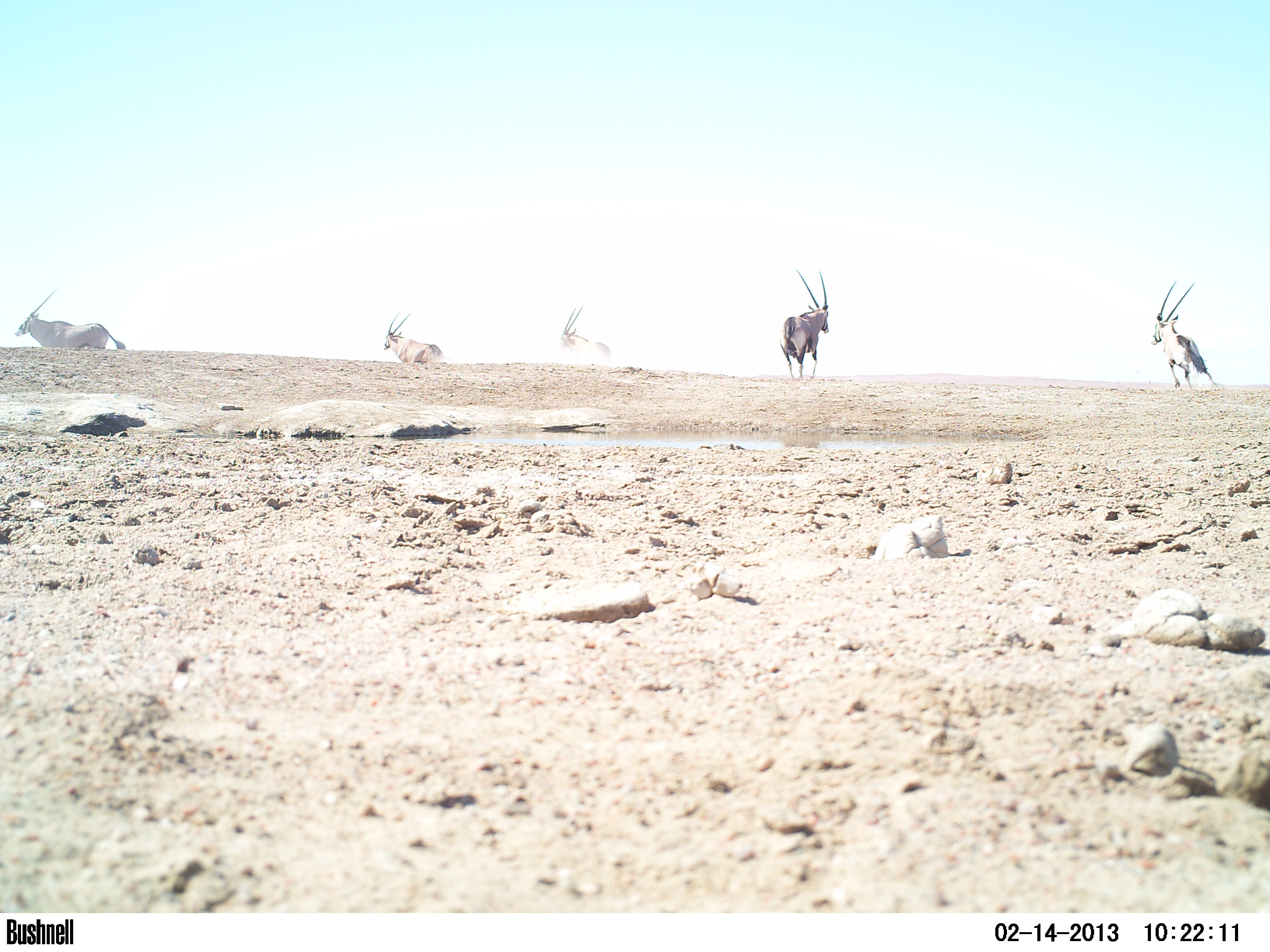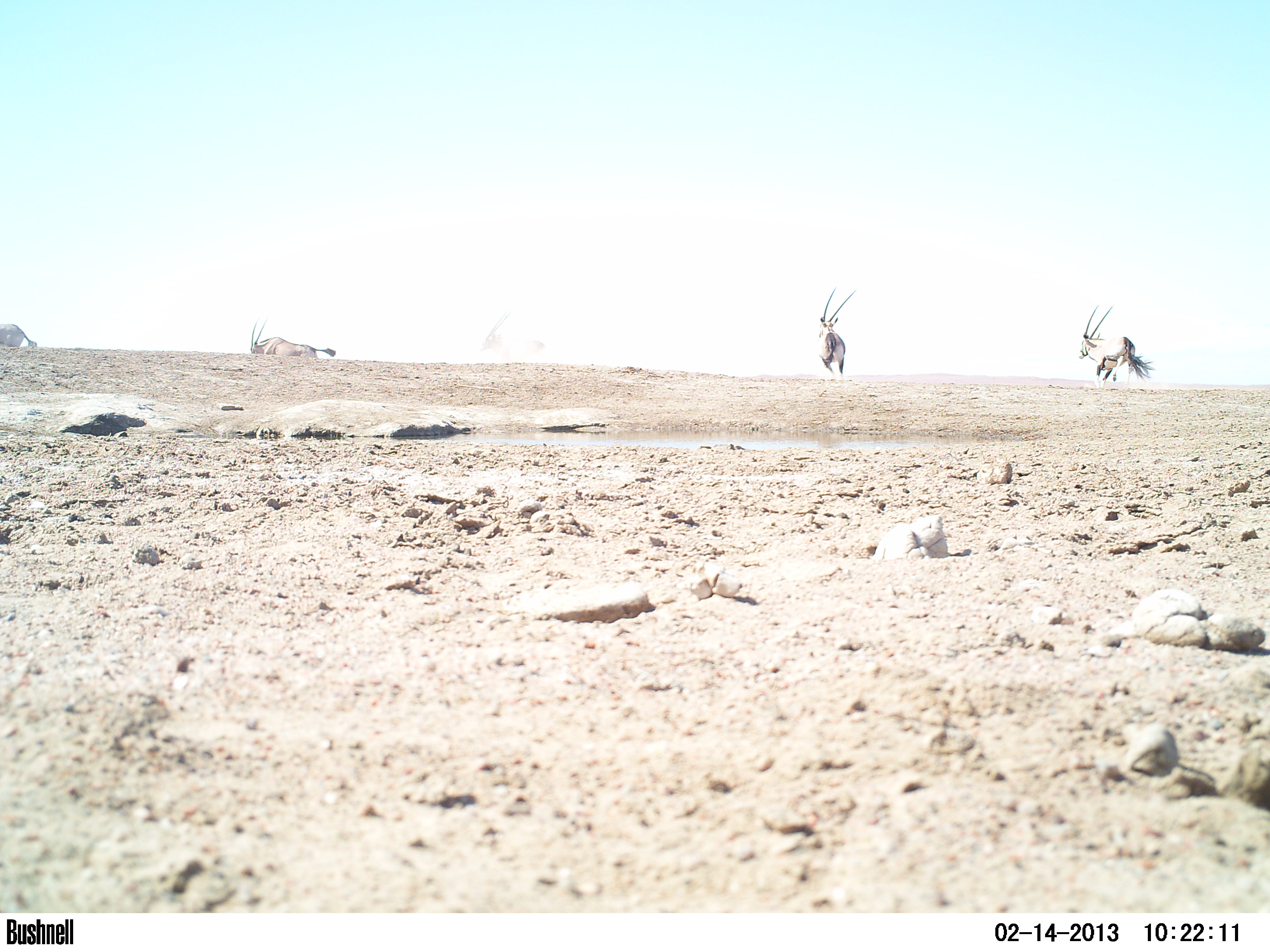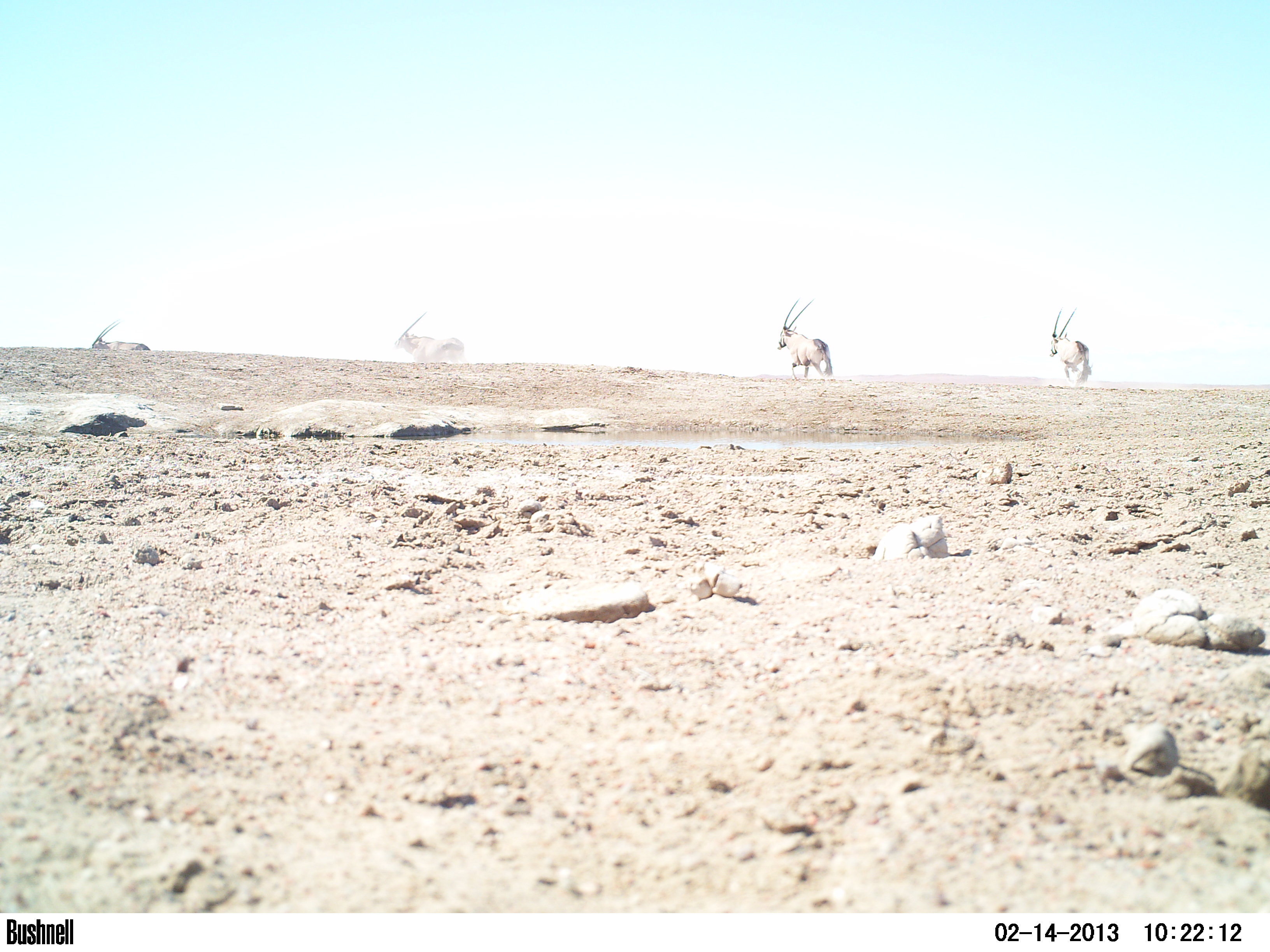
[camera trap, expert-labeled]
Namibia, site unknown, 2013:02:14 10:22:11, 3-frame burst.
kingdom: Animalia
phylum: Chordata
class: Mammalia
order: Artiodactyla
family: Bovidae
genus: Oryx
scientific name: Oryx gazella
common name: gemsbok